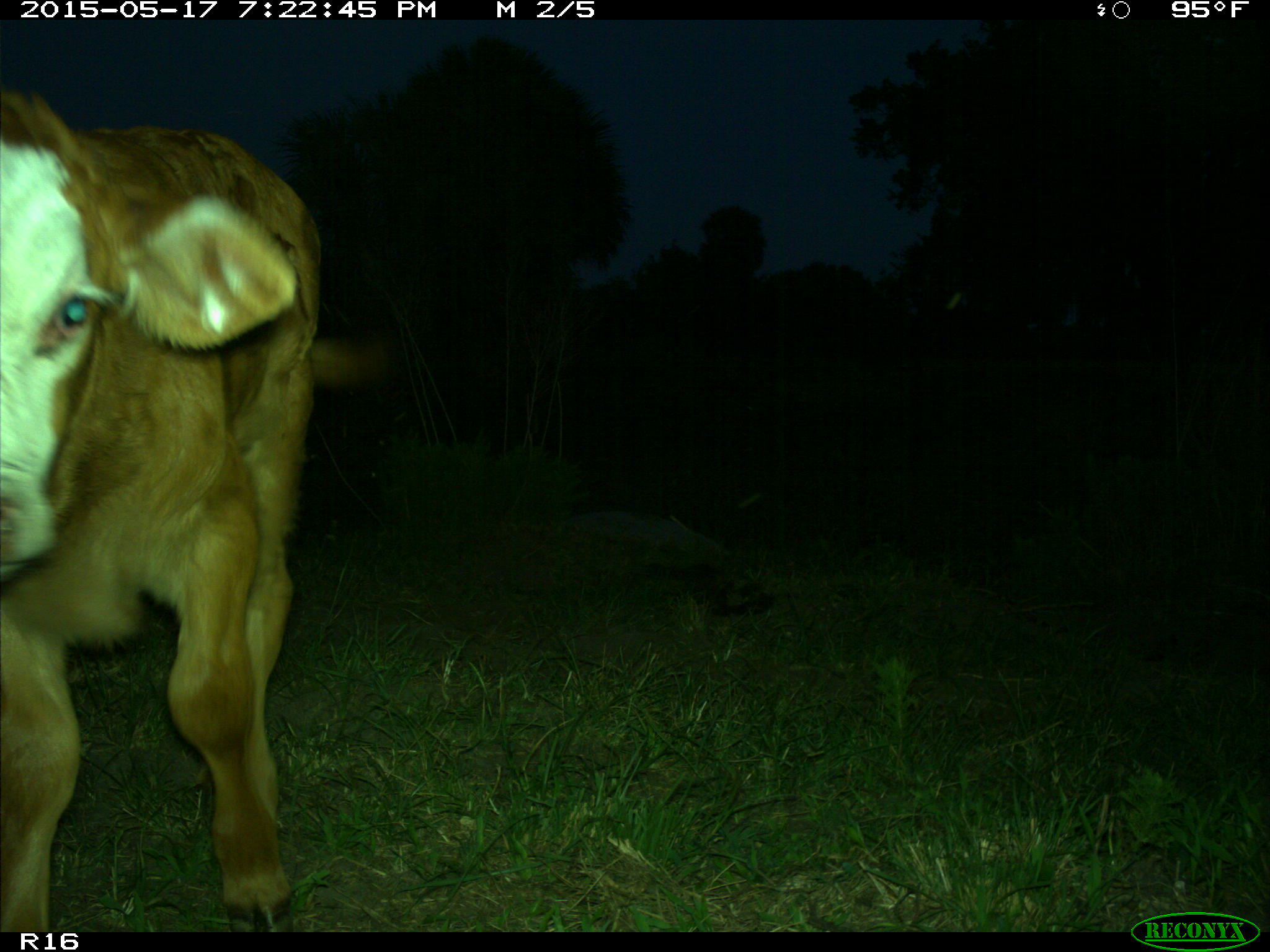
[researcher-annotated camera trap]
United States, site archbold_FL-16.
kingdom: Animalia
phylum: Chordata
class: Mammalia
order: Artiodactyla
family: Bovidae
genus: Bos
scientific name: Bos taurus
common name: domestic cow